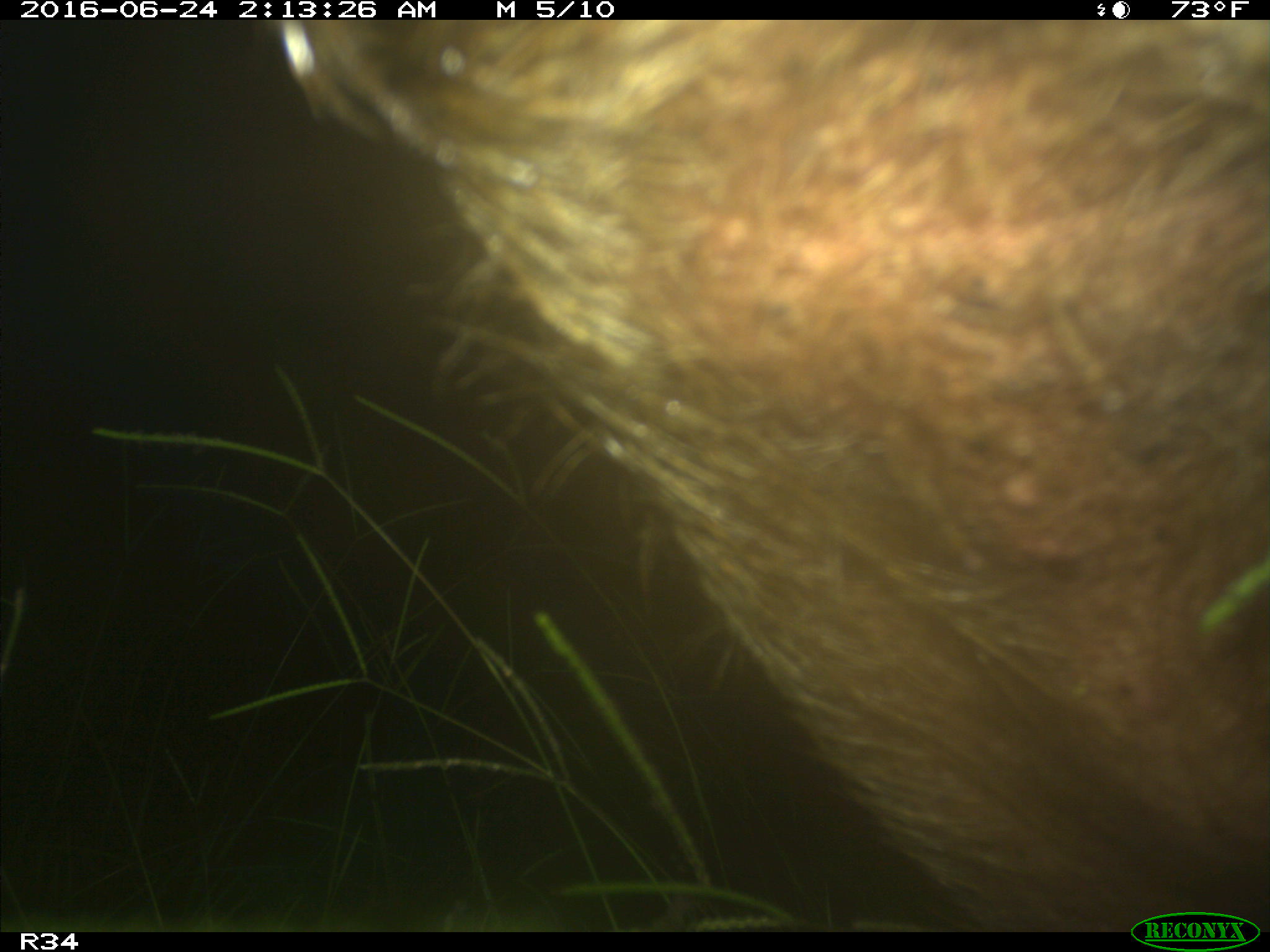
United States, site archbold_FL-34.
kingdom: Animalia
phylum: Chordata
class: Mammalia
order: Artiodactyla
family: Suidae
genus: Sus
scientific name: Sus scrofa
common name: wild boar